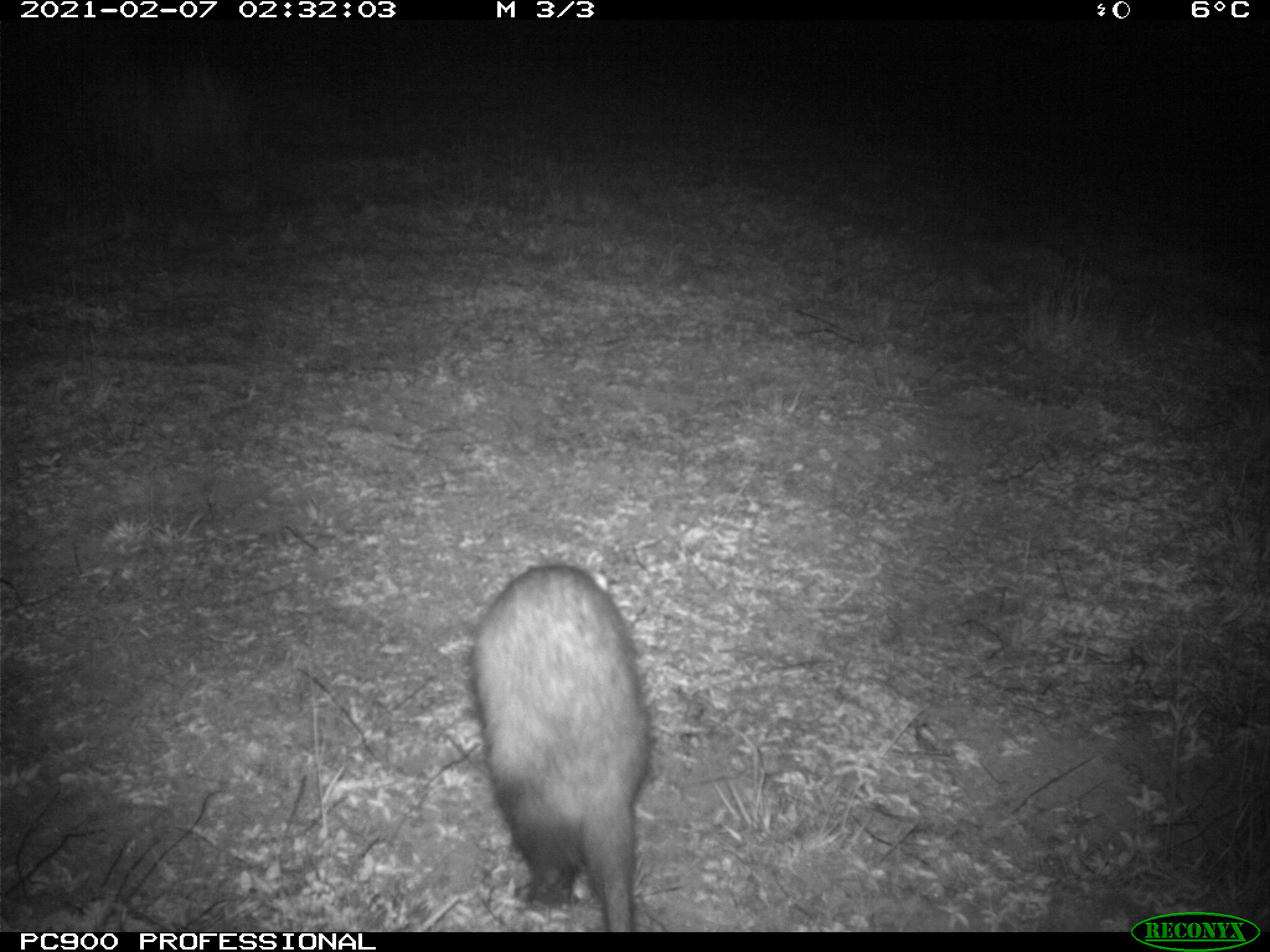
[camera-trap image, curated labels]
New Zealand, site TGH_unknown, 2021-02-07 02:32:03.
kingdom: Animalia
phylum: Chordata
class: Mammalia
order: Carnivora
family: Mustelidae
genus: Mustela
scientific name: Mustela furo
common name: ferret